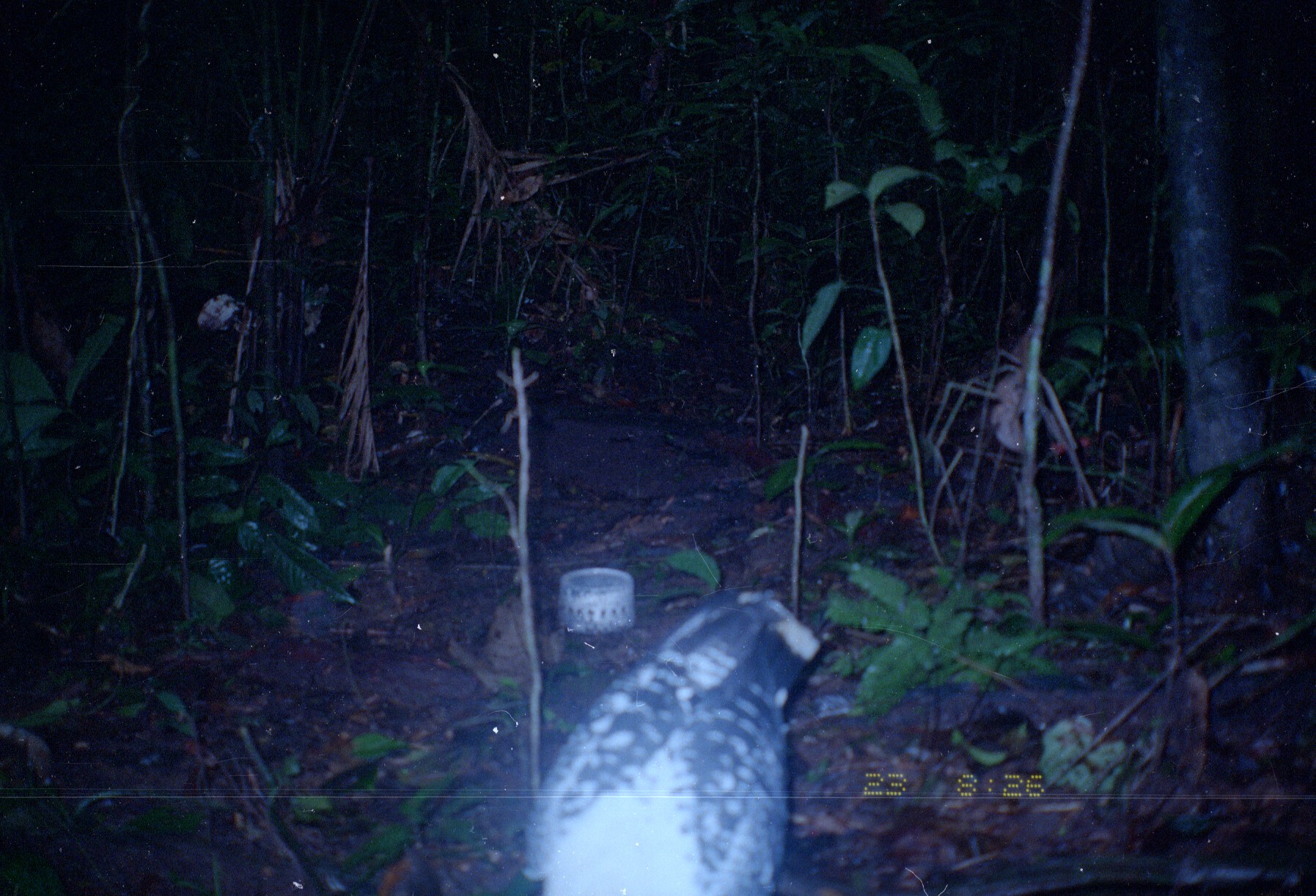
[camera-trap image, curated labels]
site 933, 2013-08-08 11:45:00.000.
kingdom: Animalia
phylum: Chordata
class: Mammalia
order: Carnivora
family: Canidae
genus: Canis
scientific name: Canis familiaris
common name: domestic dog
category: canis lupus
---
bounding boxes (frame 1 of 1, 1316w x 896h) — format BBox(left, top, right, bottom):
canis lupus: BBox(524, 588, 821, 894)